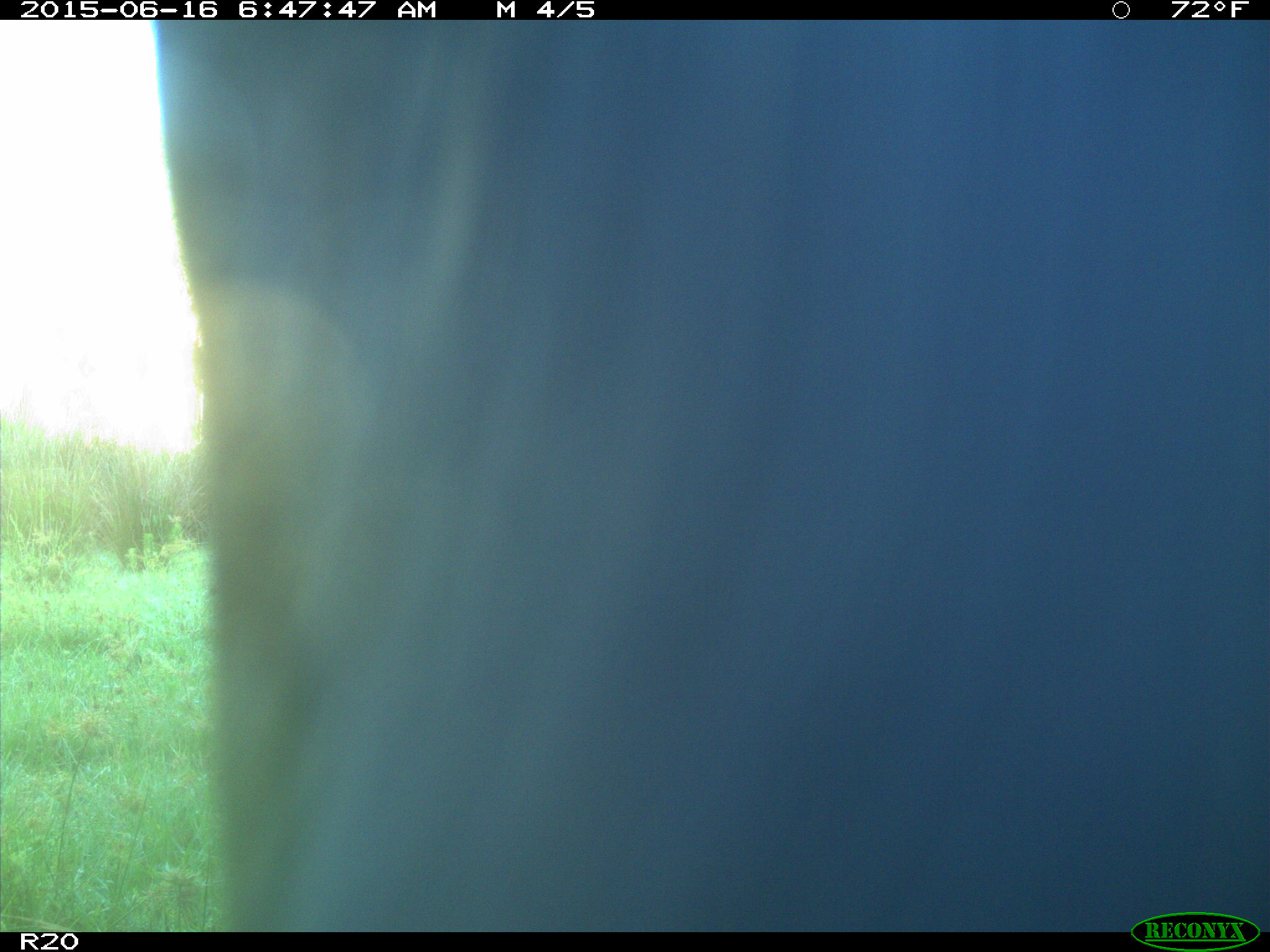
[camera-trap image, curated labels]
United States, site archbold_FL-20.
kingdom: Animalia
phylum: Chordata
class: Mammalia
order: Artiodactyla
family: Bovidae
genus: Bos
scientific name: Bos taurus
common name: domestic cow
Bos taurus (domestic cow).